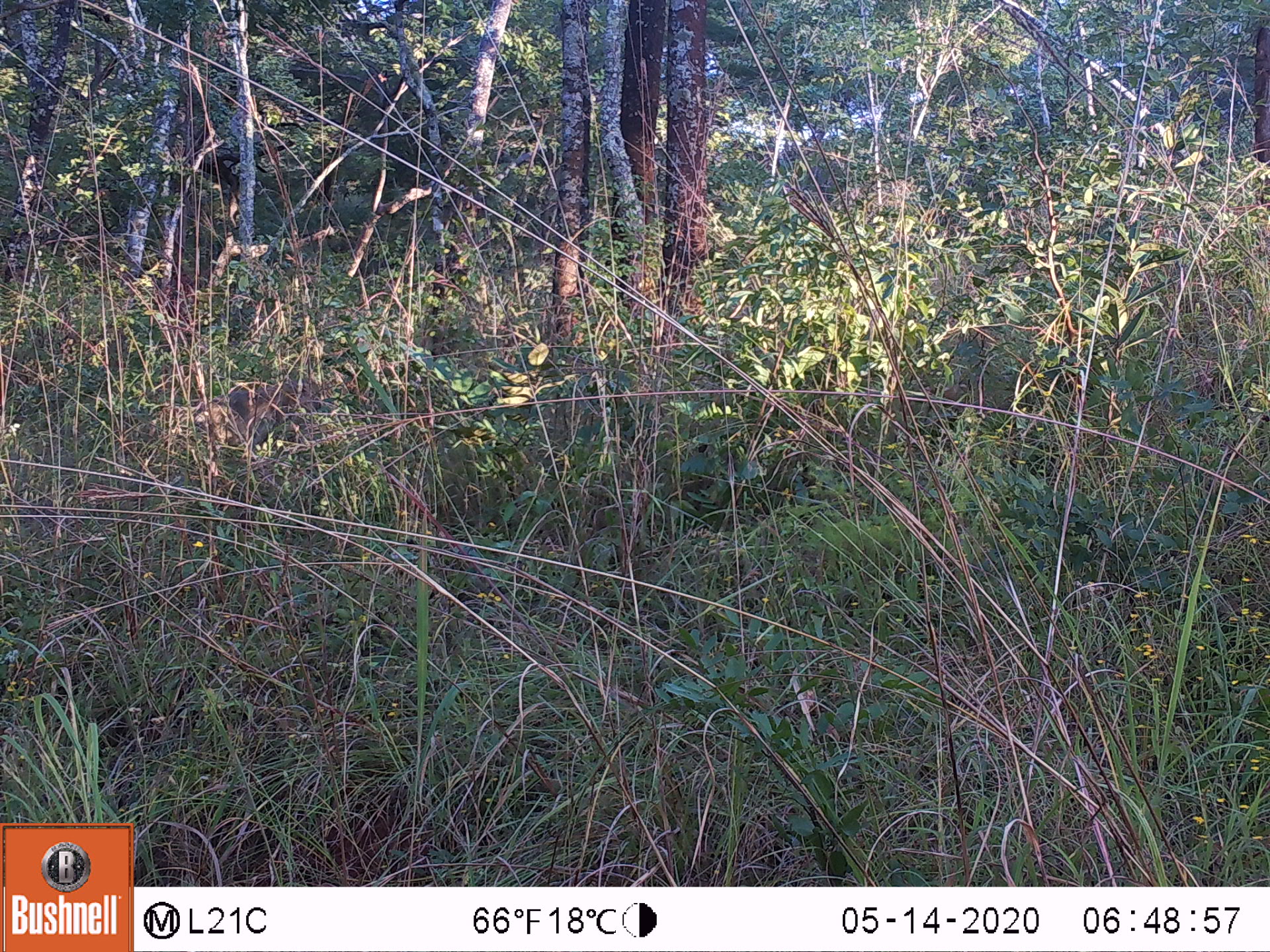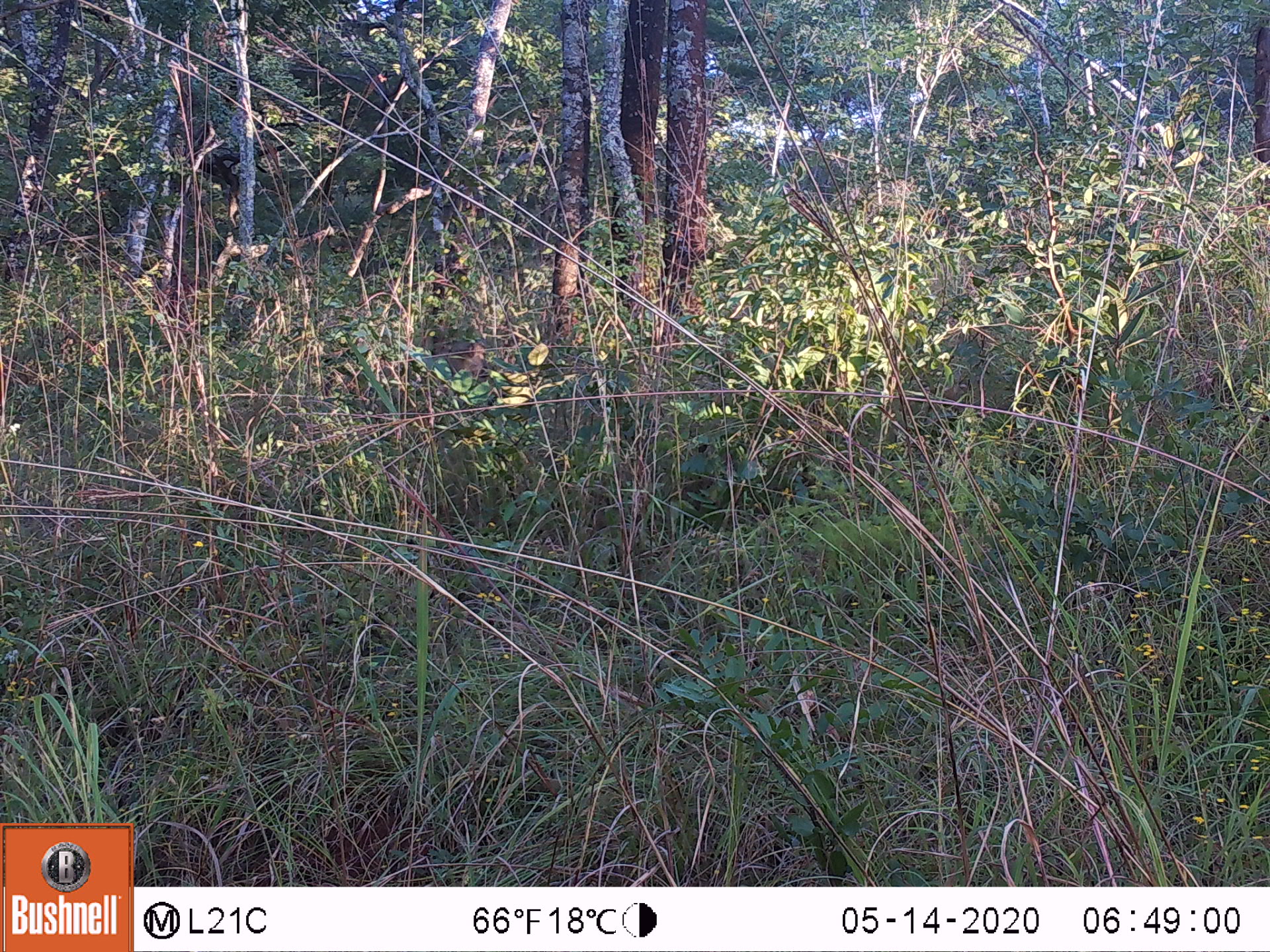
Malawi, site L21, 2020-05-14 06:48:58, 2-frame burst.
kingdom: Animalia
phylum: Chordata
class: Mammalia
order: Primates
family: Cercopithecidae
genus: Papio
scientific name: Papio cynocephalus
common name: yellow baboon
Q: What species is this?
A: Yellow baboon (Papio cynocephalus).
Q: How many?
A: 1.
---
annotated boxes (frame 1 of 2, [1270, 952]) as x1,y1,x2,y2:
yellow baboon: 181,375,324,465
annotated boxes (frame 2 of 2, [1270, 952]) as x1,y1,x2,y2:
yellow baboon: 423,325,487,379